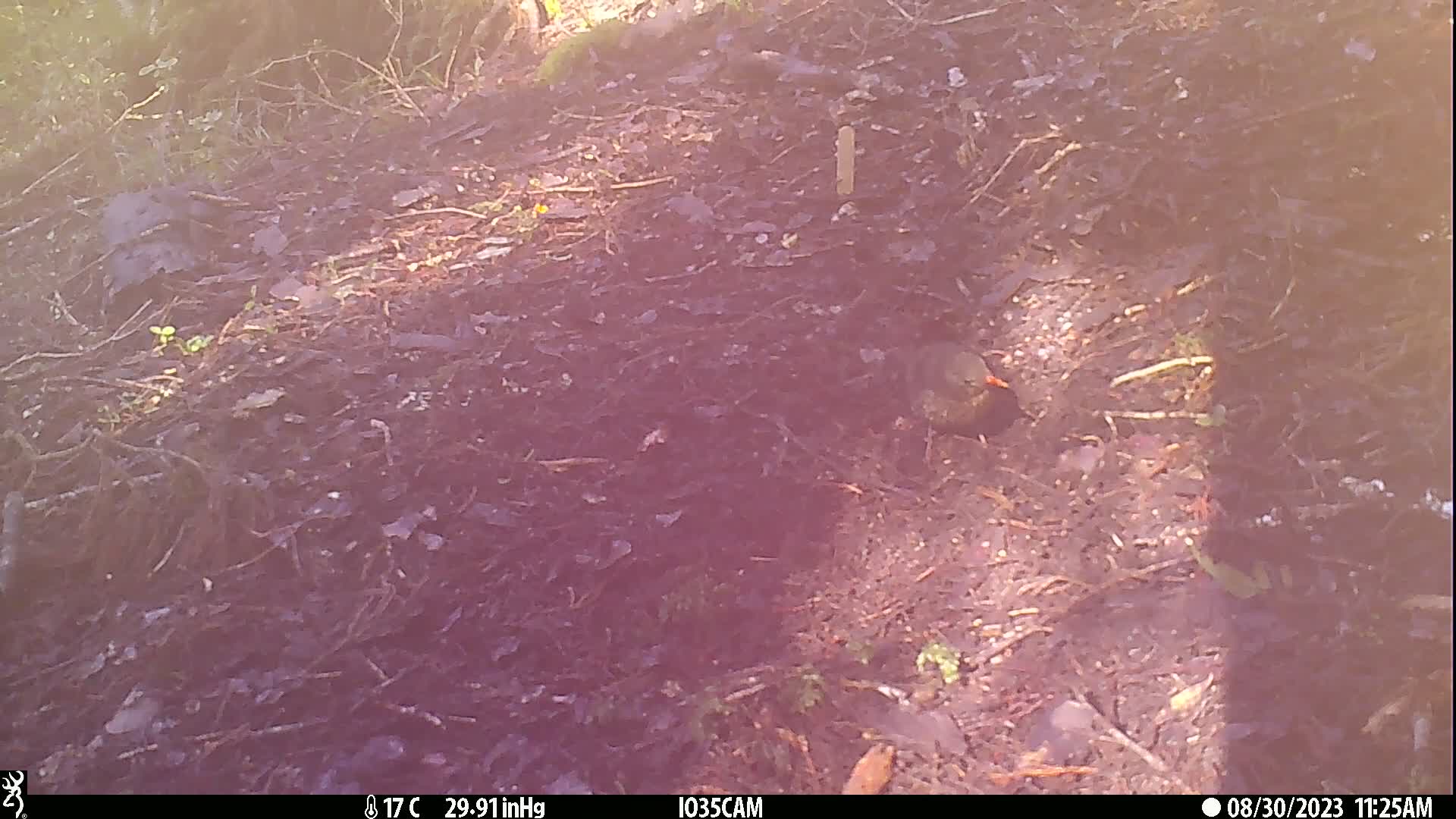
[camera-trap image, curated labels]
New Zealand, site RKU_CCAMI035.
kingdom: Animalia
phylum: Chordata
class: Aves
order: Passeriformes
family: Turdidae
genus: Turdus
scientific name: Turdus merula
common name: eurasian blackbird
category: blackbird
Blackbird (eurasian blackbird) (Turdus merula).